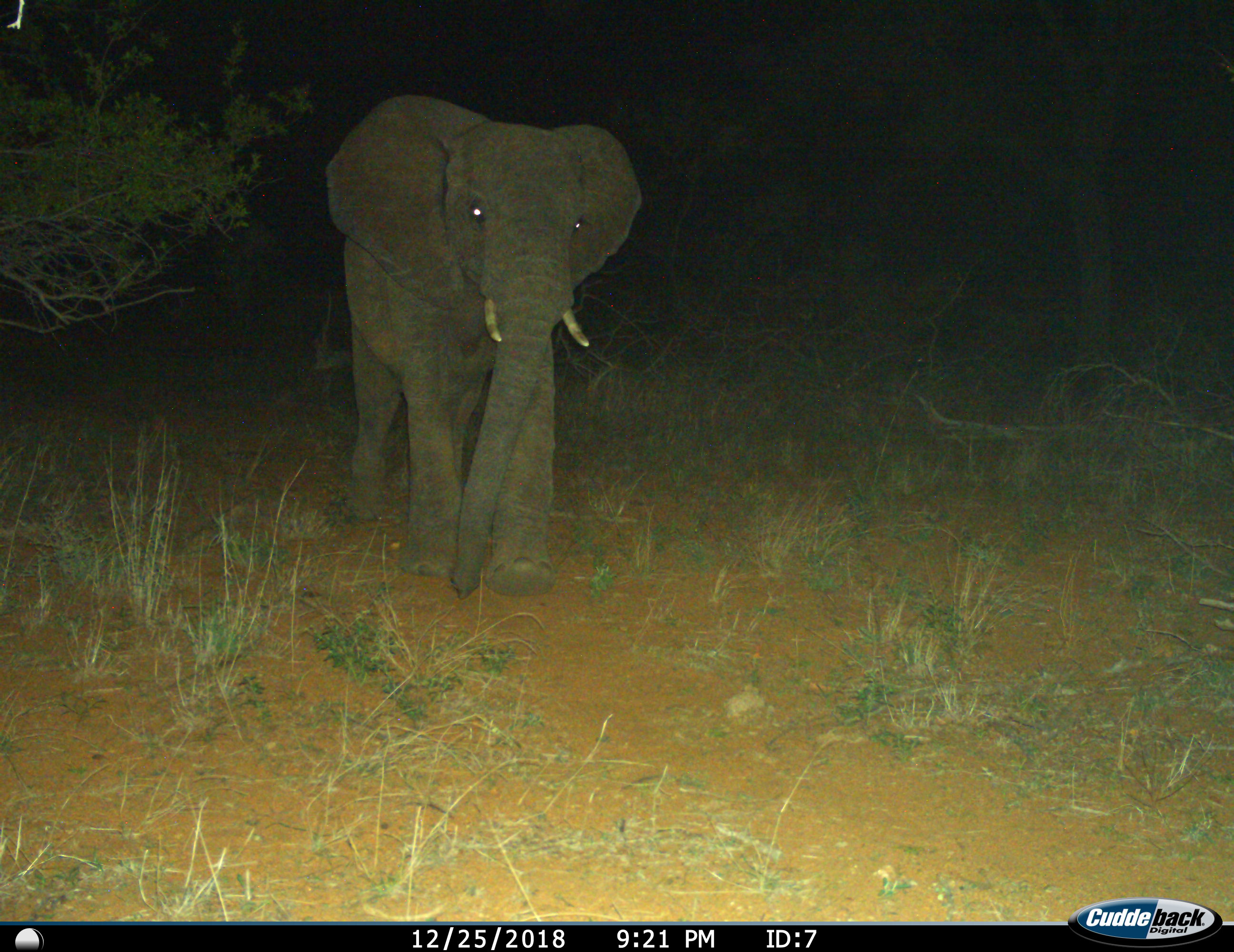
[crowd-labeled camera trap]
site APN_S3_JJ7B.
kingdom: Animalia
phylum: Chordata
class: Mammalia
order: Proboscidea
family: Elephantidae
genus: Loxodonta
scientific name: Loxodonta africana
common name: african bush elephant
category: elephant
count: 1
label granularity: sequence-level